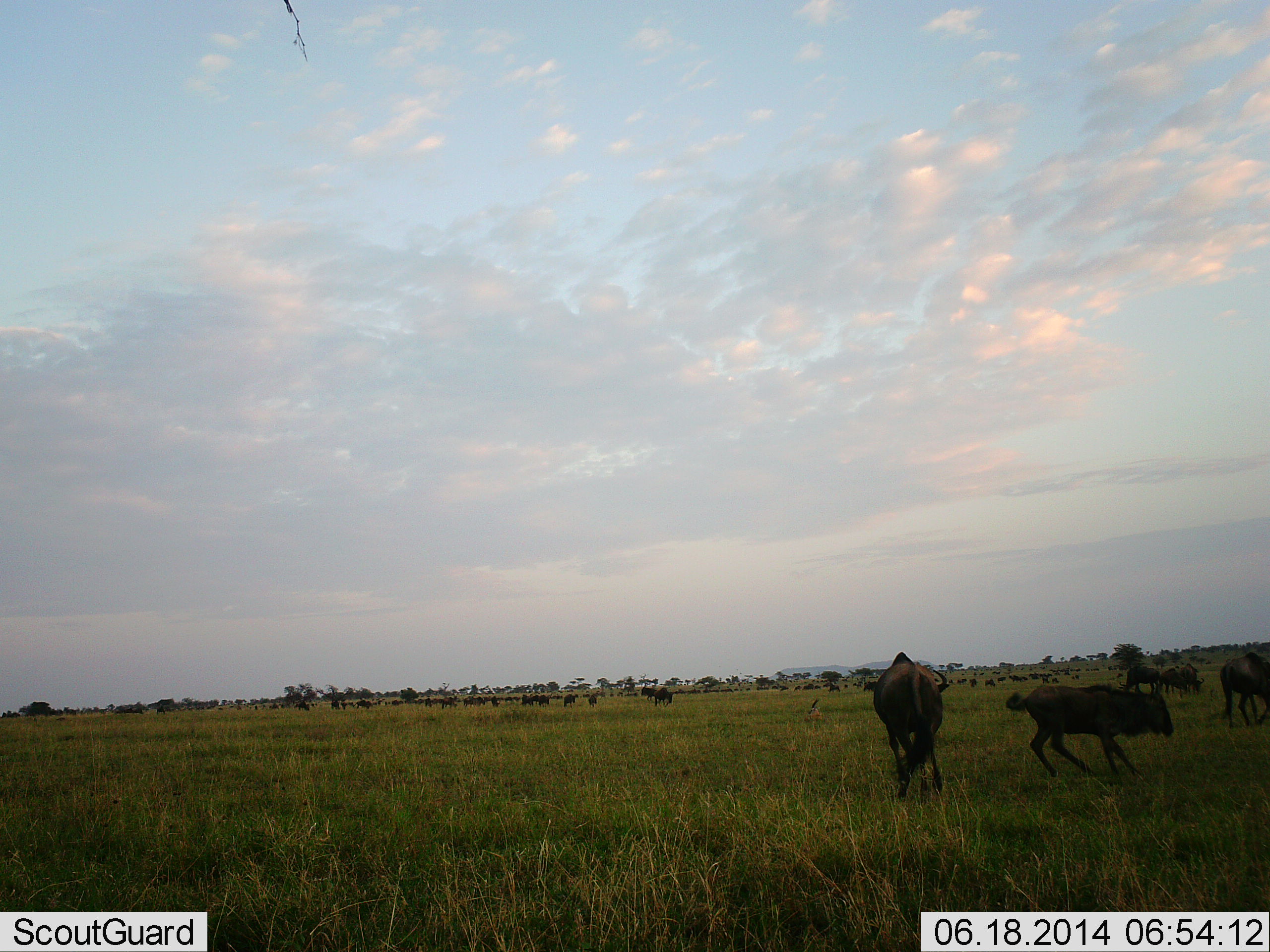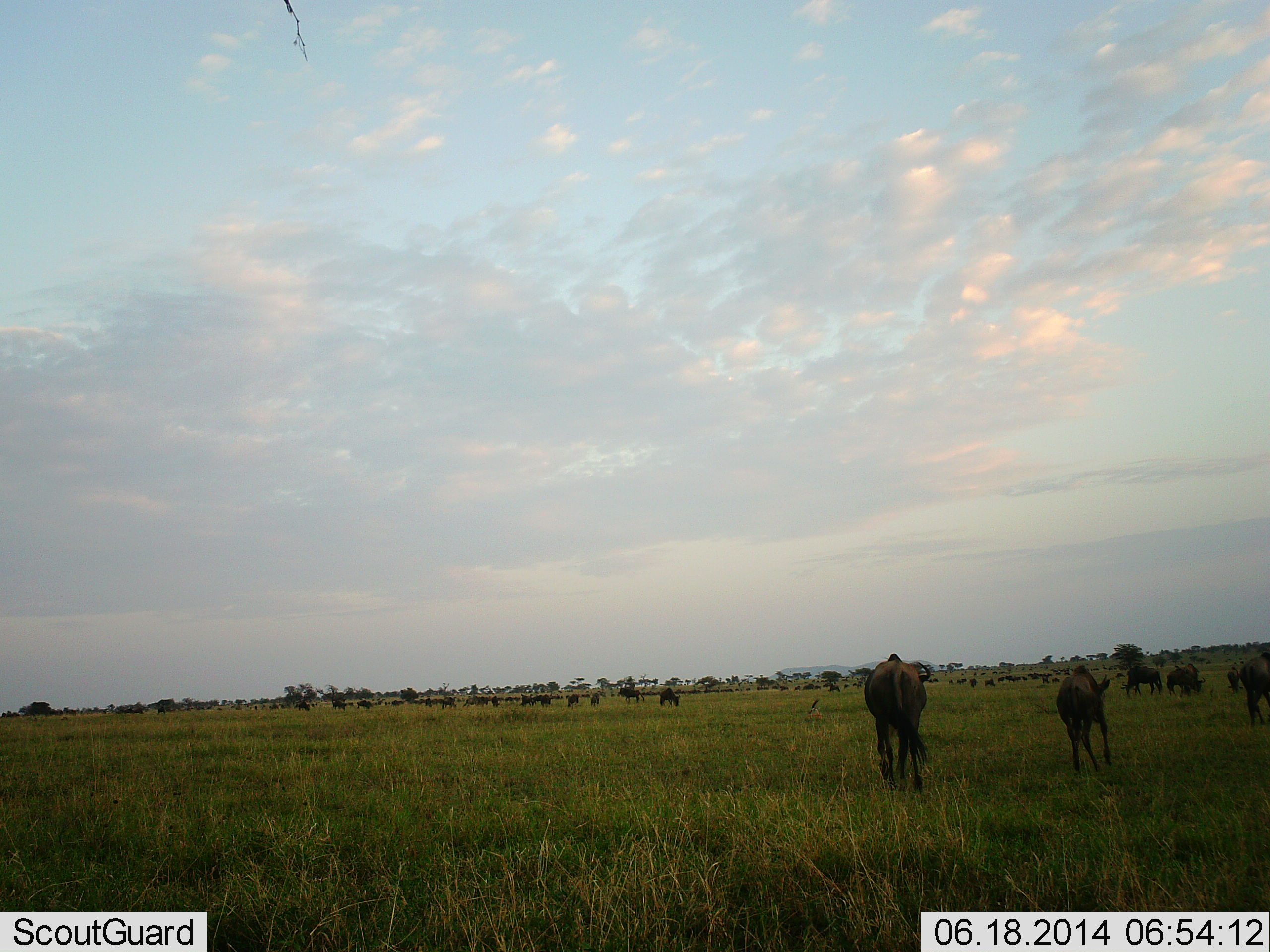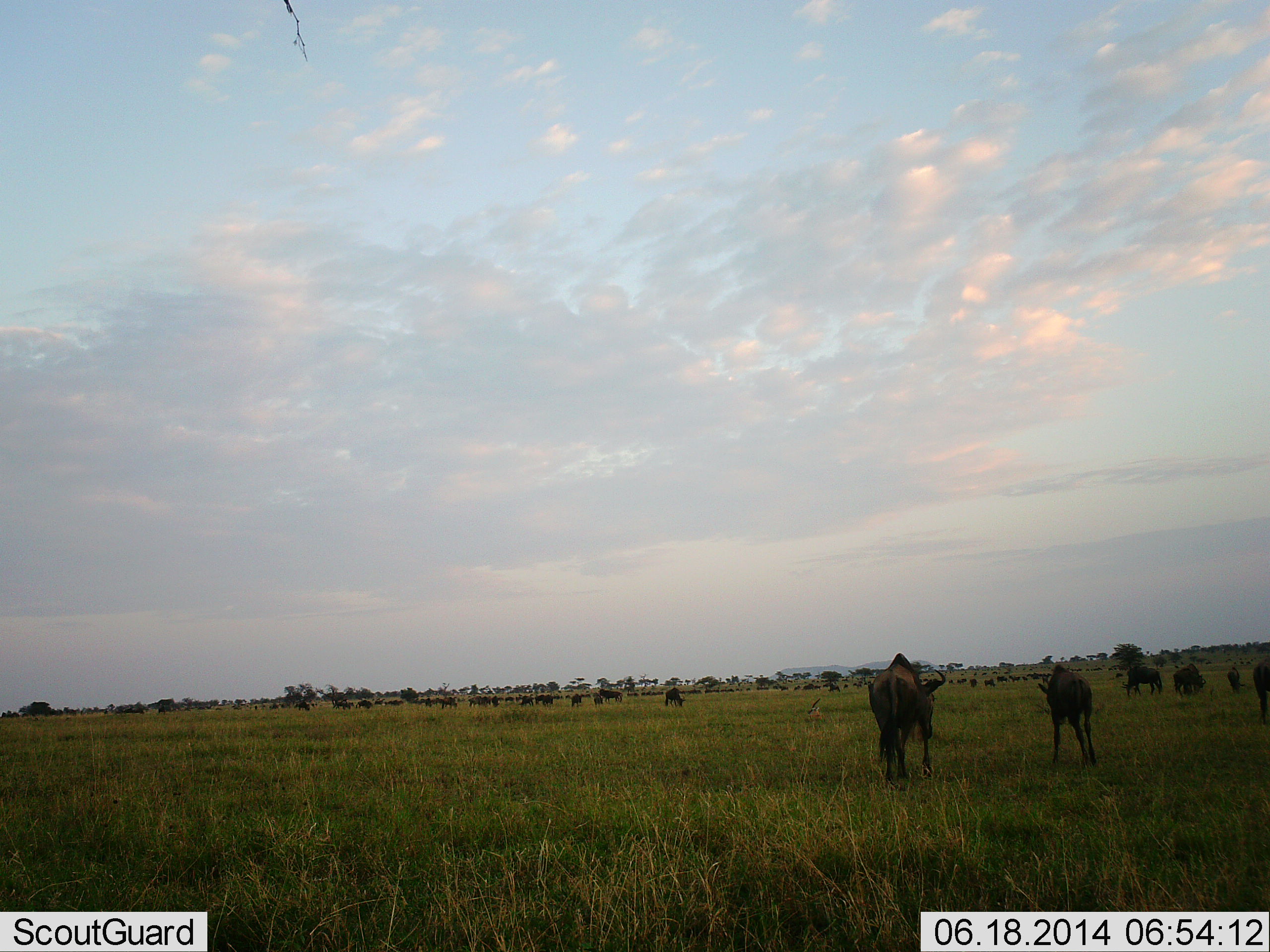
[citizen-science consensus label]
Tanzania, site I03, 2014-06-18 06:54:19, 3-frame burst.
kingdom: Animalia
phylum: Chordata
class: Mammalia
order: Artiodactyla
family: Bovidae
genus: Connochaetes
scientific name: Connochaetes taurinus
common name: blue wildebeest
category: wildebeest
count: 11-50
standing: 40%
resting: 0%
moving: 80%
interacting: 10%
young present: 20%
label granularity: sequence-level